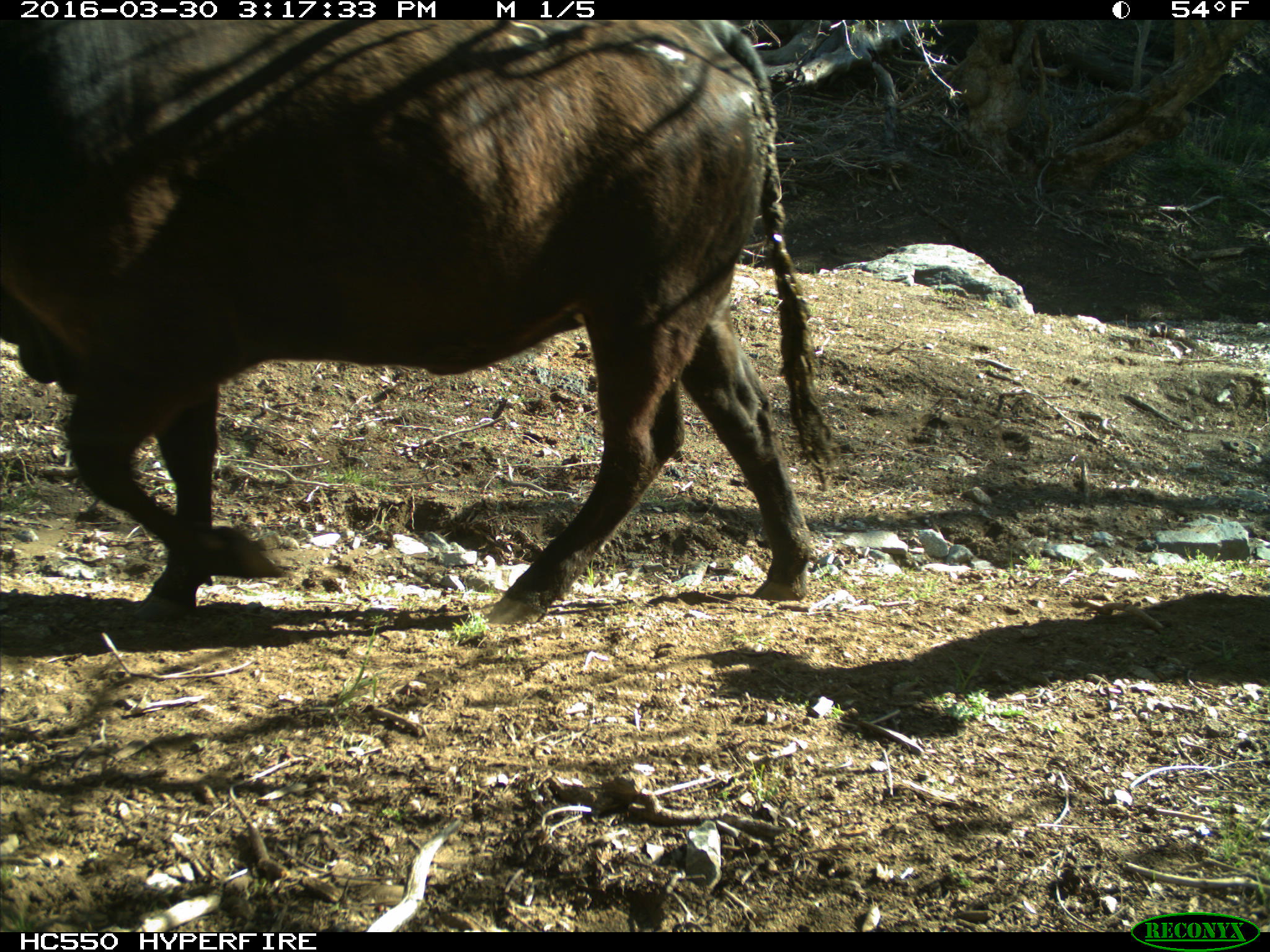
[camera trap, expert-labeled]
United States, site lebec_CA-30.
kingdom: Animalia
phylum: Chordata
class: Mammalia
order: Artiodactyla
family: Bovidae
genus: Bos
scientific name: Bos taurus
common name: domestic cow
Bos taurus (domestic cow).